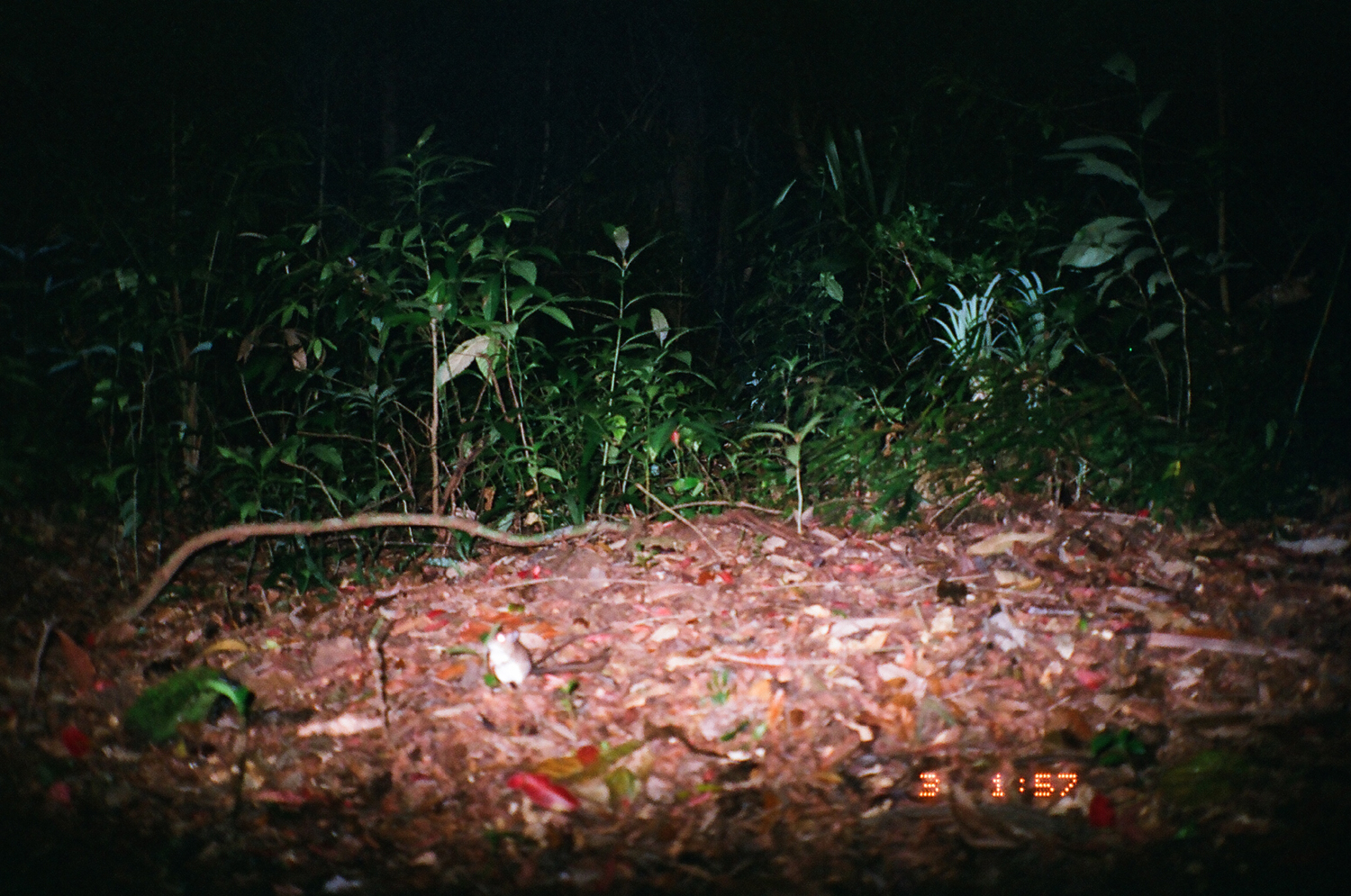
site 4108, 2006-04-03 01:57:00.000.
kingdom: Animalia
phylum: Chordata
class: Mammalia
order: Rodentia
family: Muridae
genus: Rattus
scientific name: Rattus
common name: rodent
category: unknown rat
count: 1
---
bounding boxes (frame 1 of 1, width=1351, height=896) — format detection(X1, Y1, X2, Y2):
unknown rat: detection(485, 626, 609, 690)